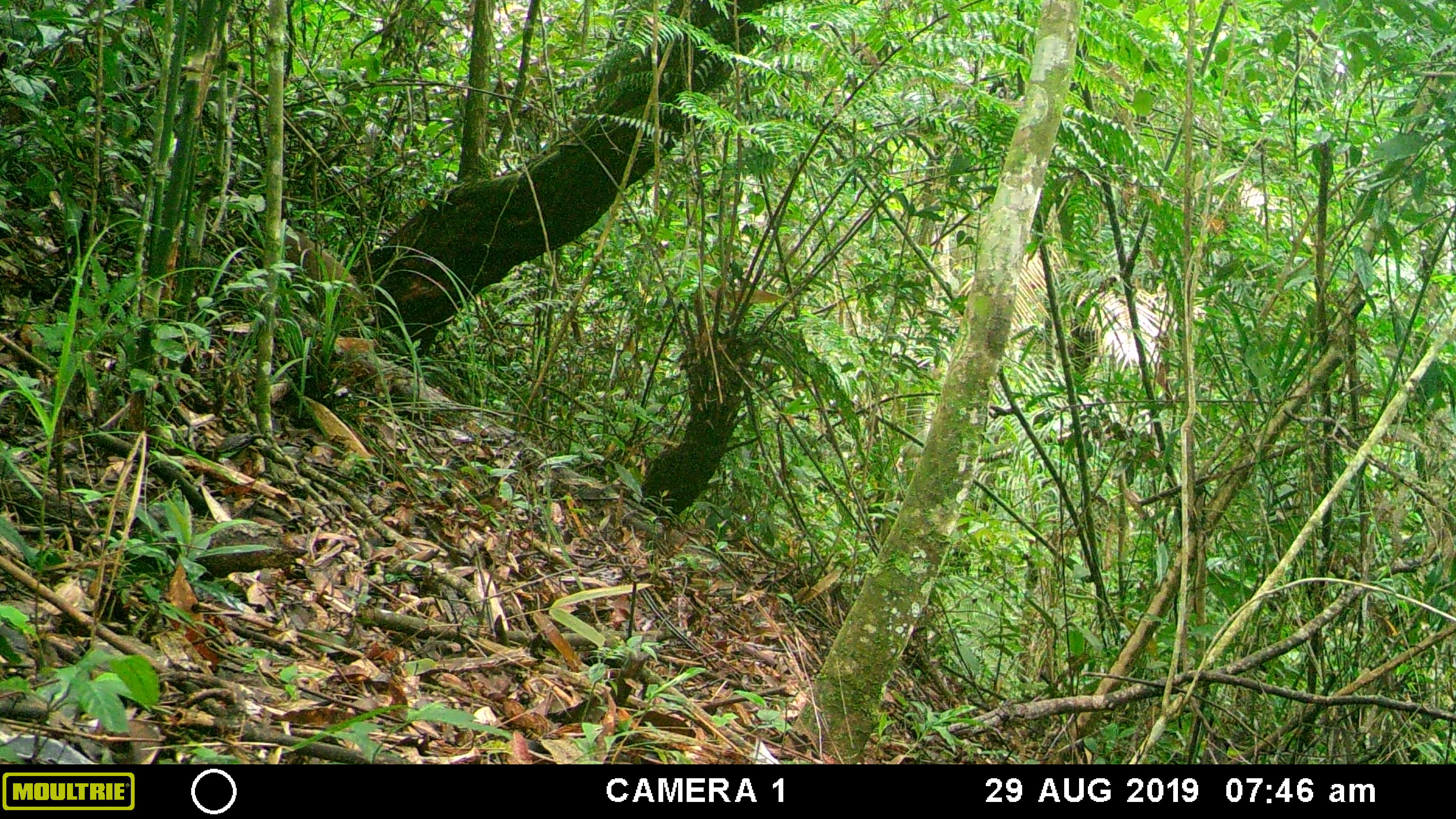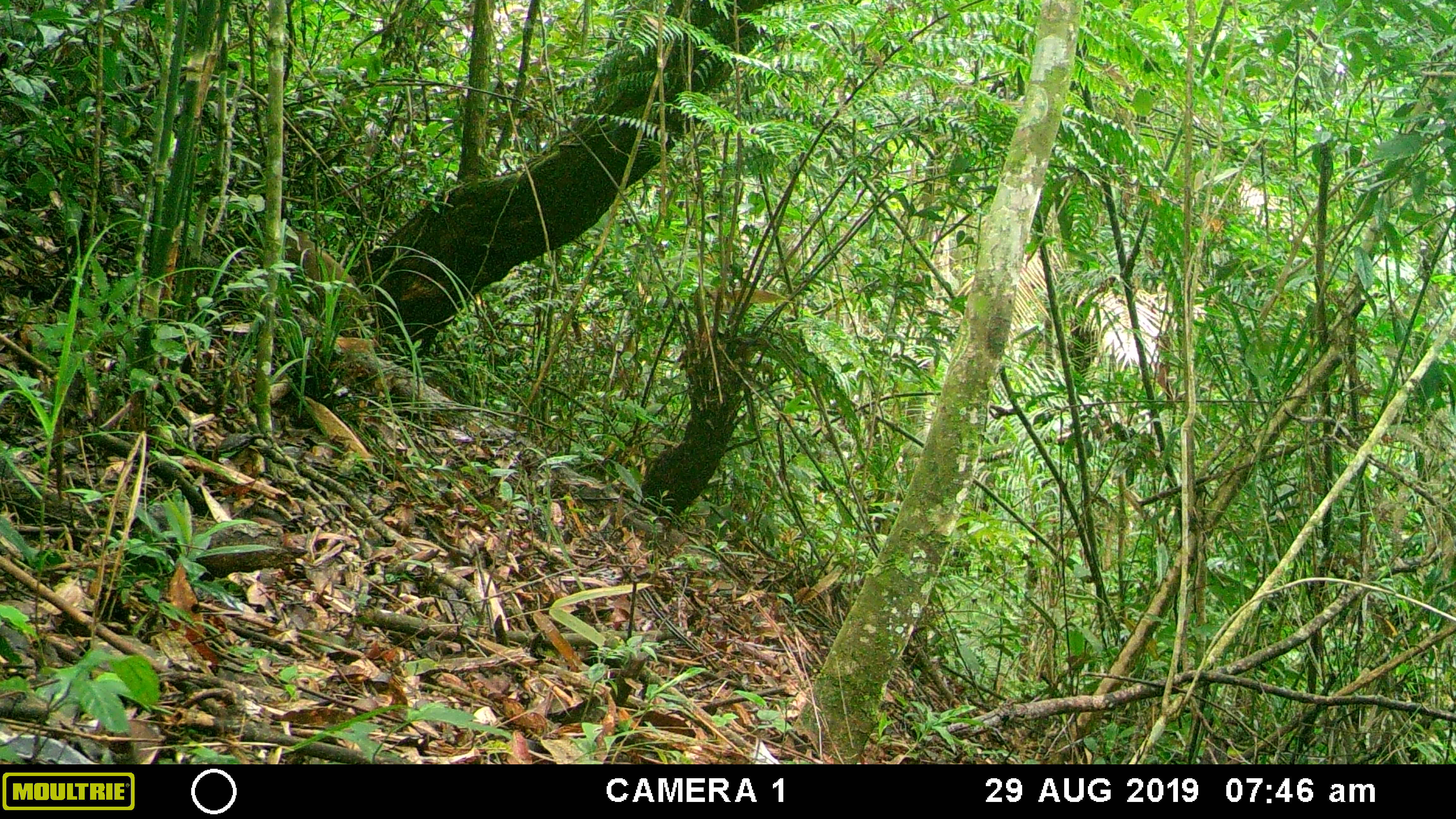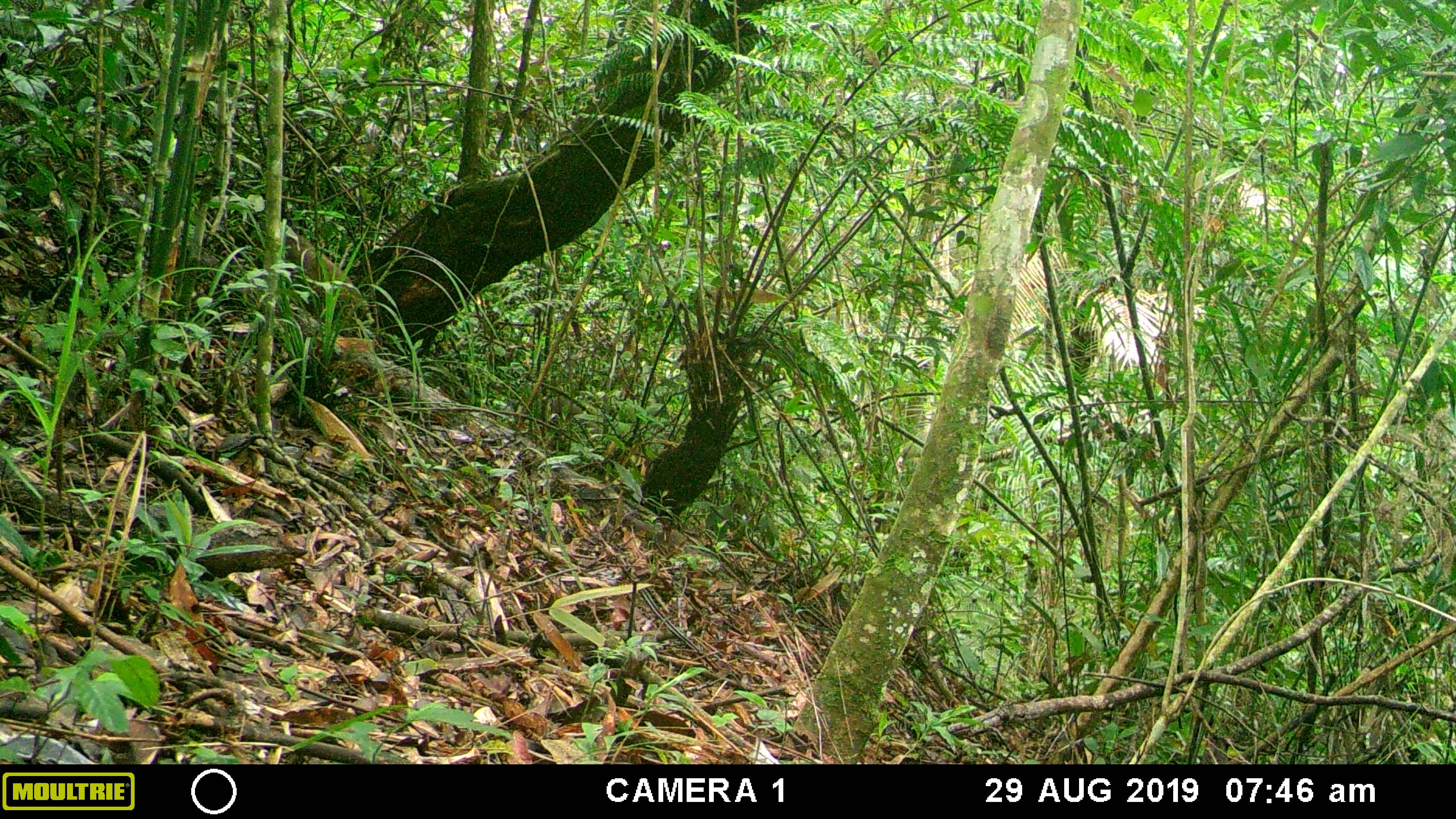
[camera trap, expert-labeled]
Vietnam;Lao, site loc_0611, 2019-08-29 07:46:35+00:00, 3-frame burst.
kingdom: Animalia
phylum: Chordata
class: Mammalia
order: Primates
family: Cercopithecidae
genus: Macaca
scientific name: Macaca arctoides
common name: stump-tailed macaque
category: stump tailed macaque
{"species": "stump tailed macaque (stump-tailed macaque) (Macaca arctoides)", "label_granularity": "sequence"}